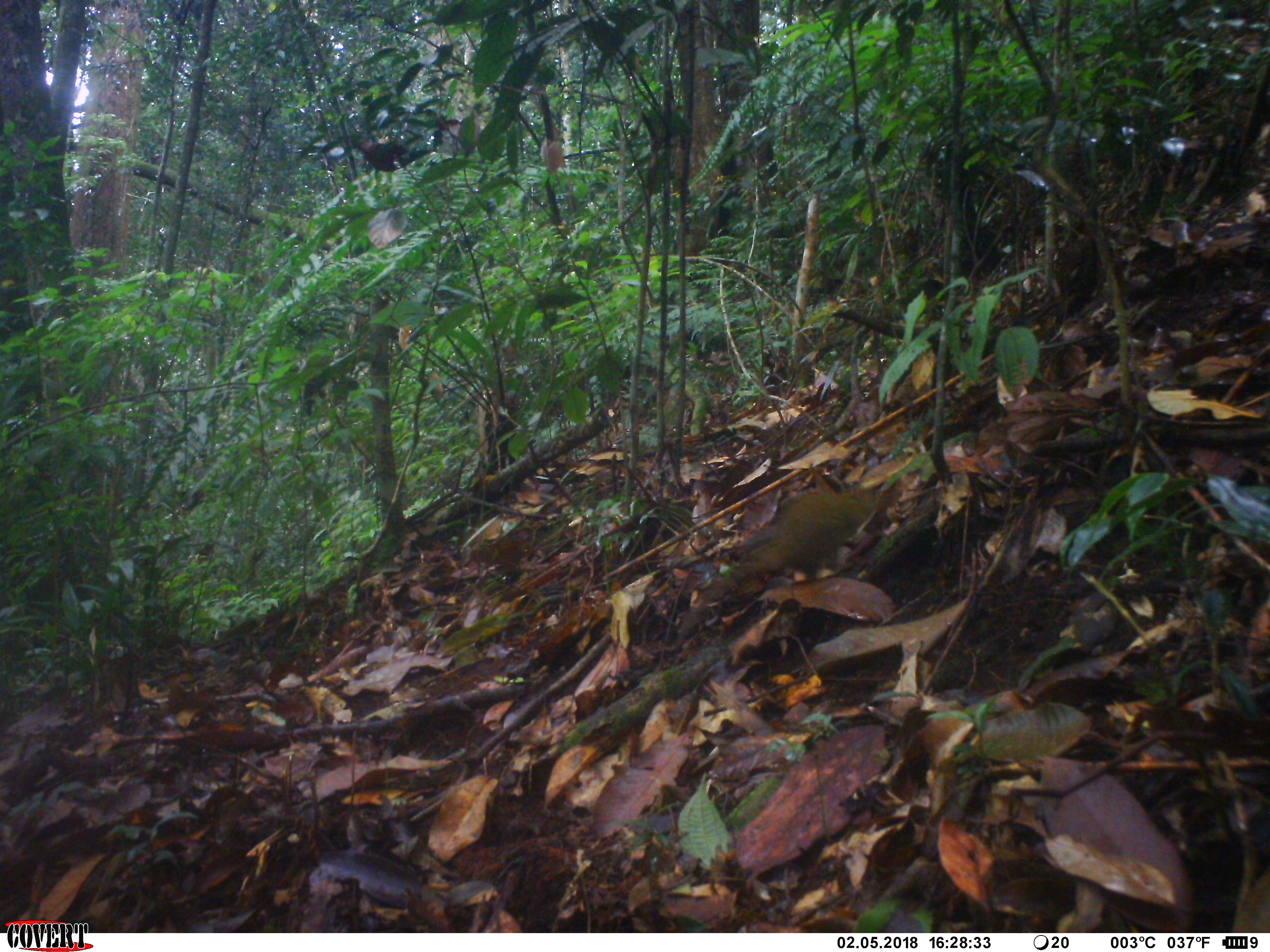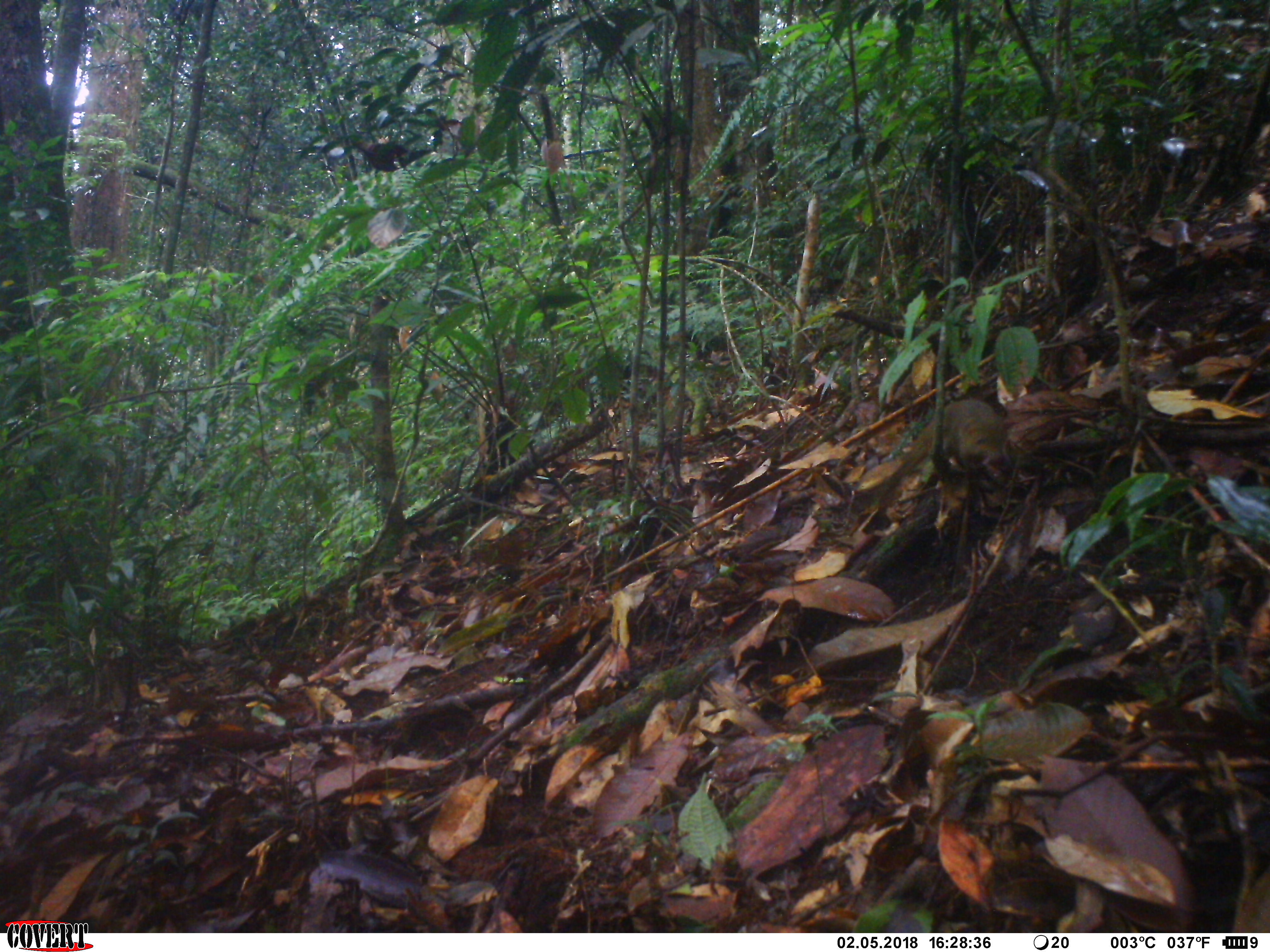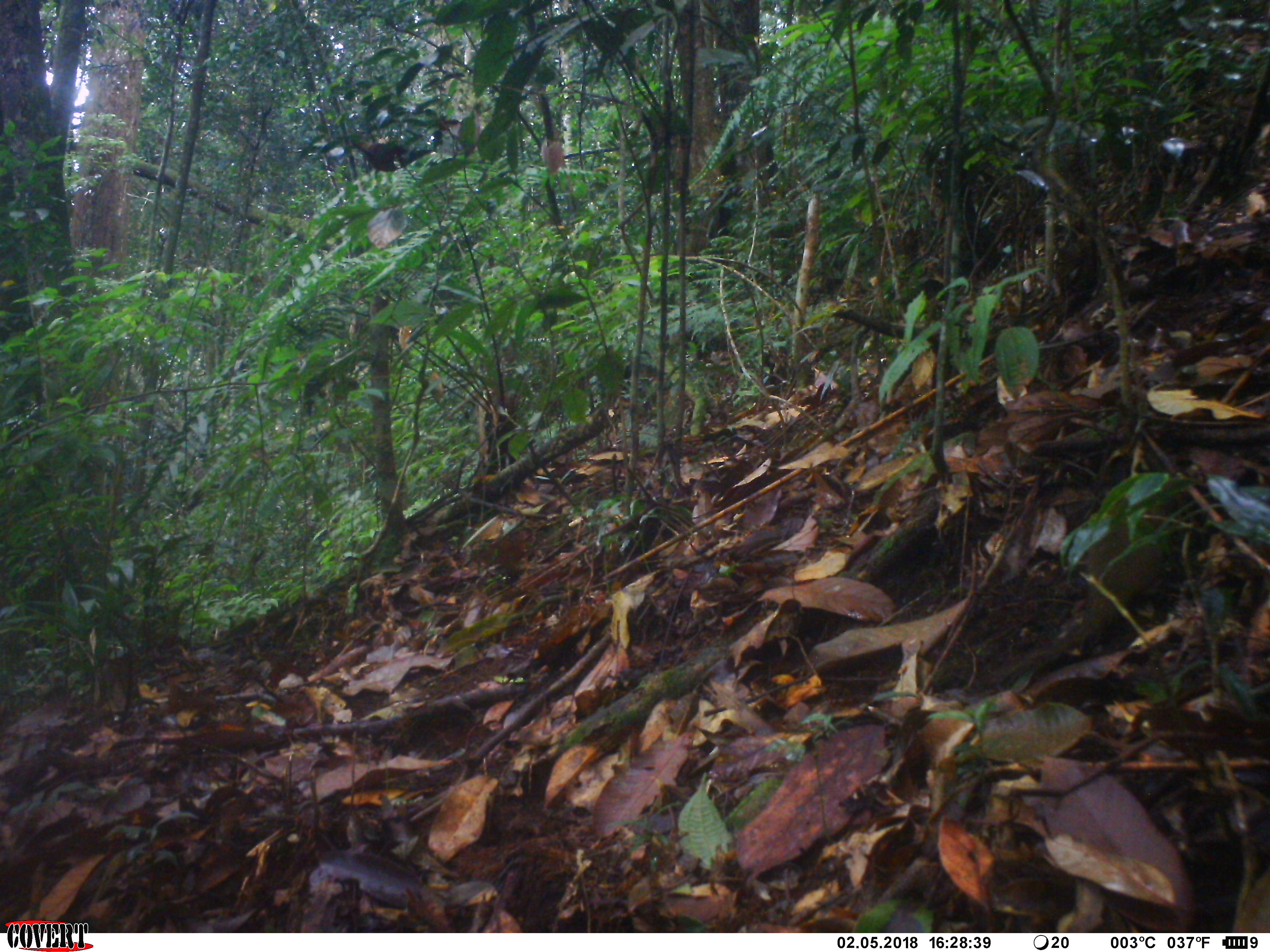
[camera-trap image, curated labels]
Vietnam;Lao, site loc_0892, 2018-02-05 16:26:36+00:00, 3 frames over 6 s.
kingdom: Animalia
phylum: Chordata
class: Mammalia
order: Scandentia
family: Tupaiidae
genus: Tupaia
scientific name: Tupaia belangeri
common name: northern treeshrew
Northern treeshrew (Tupaia belangeri). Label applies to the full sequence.